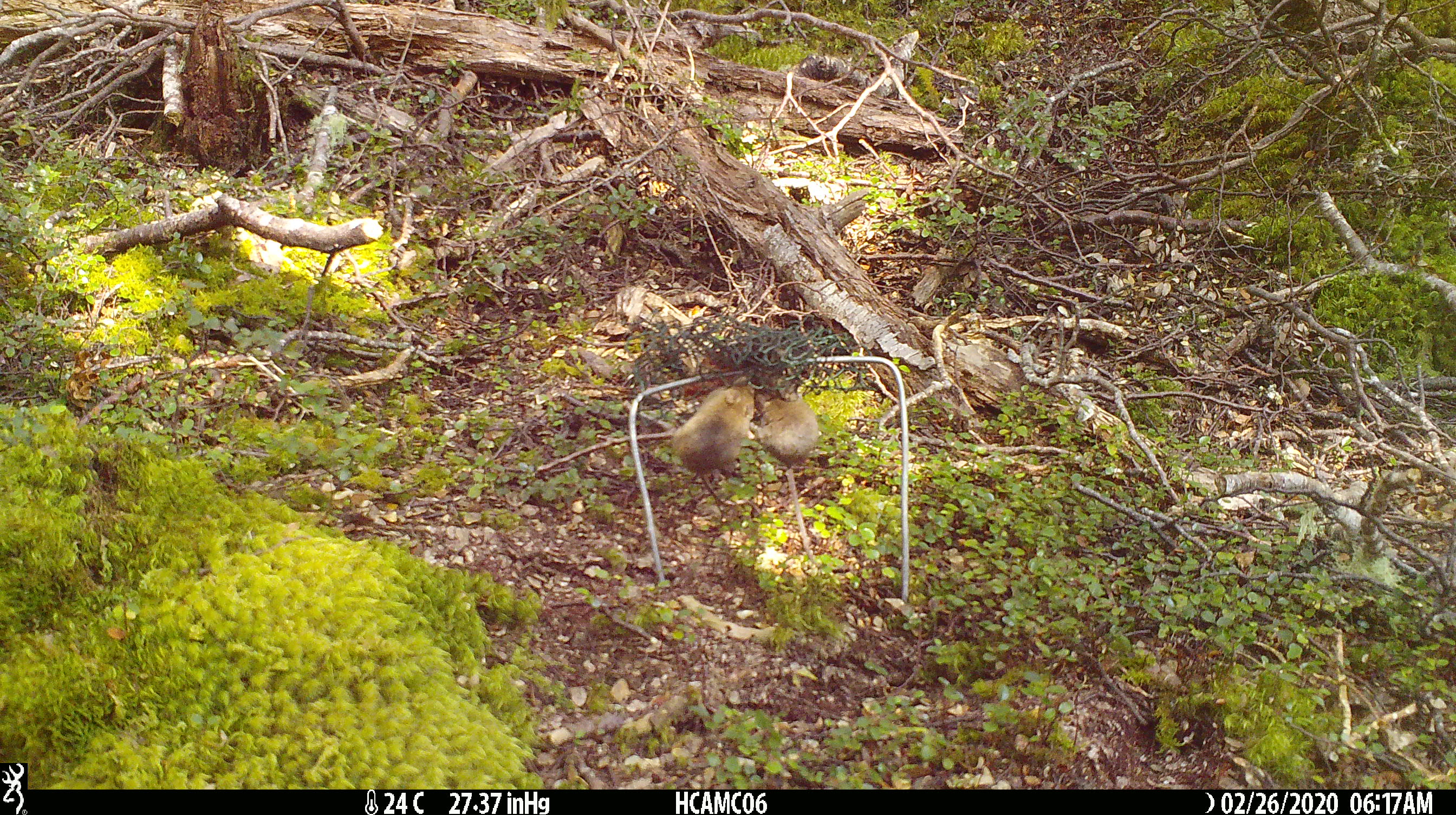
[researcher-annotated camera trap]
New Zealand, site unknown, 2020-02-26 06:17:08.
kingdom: Animalia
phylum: Chordata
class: Mammalia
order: Rodentia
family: Muridae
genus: Mus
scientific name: Mus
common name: mouse